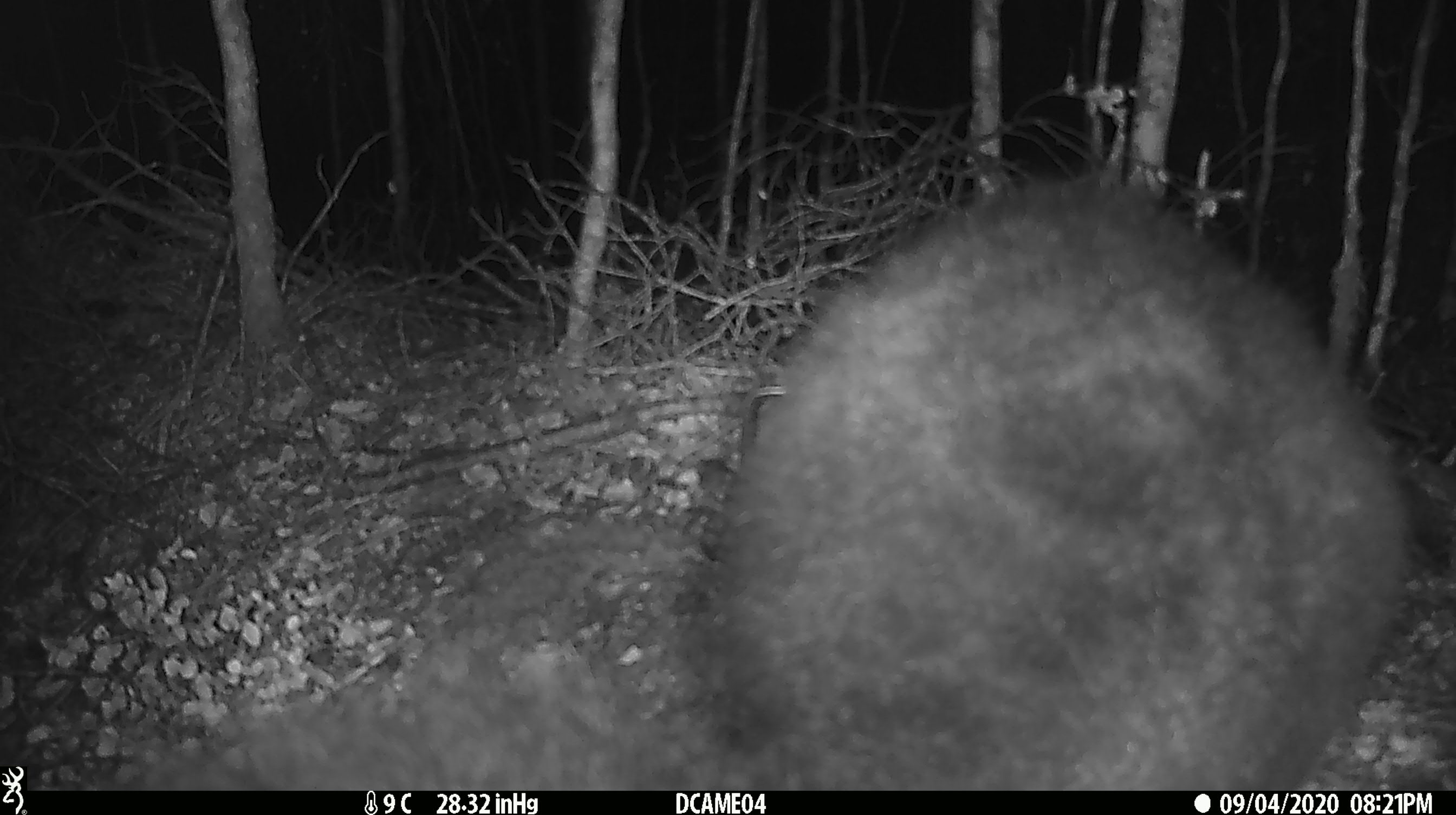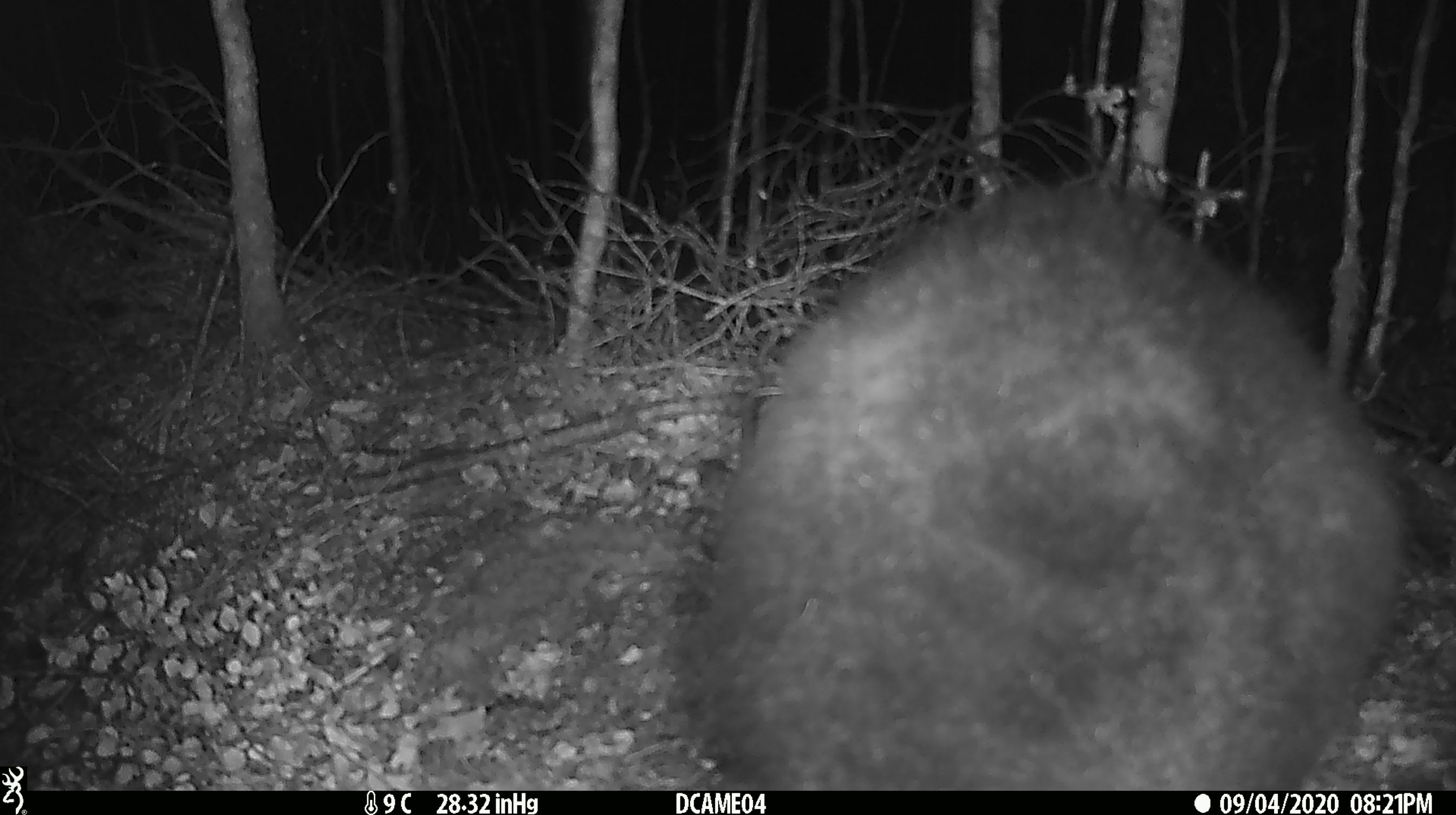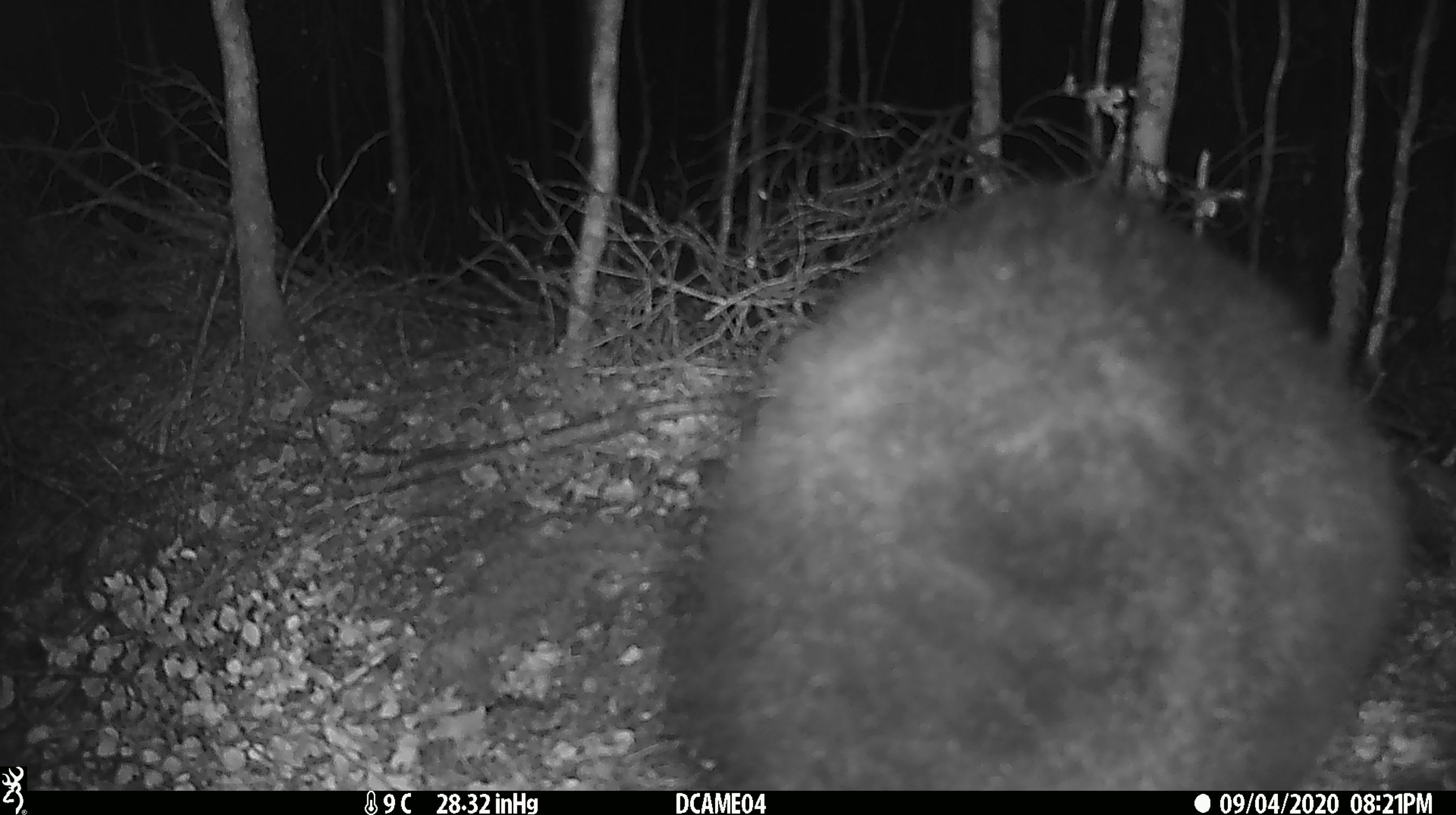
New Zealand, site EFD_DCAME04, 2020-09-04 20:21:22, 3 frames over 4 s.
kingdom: Animalia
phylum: Chordata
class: Mammalia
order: Diprotodontia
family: Phalangeridae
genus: Trichosurus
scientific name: Trichosurus vulpecula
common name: common brushtail possum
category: possum